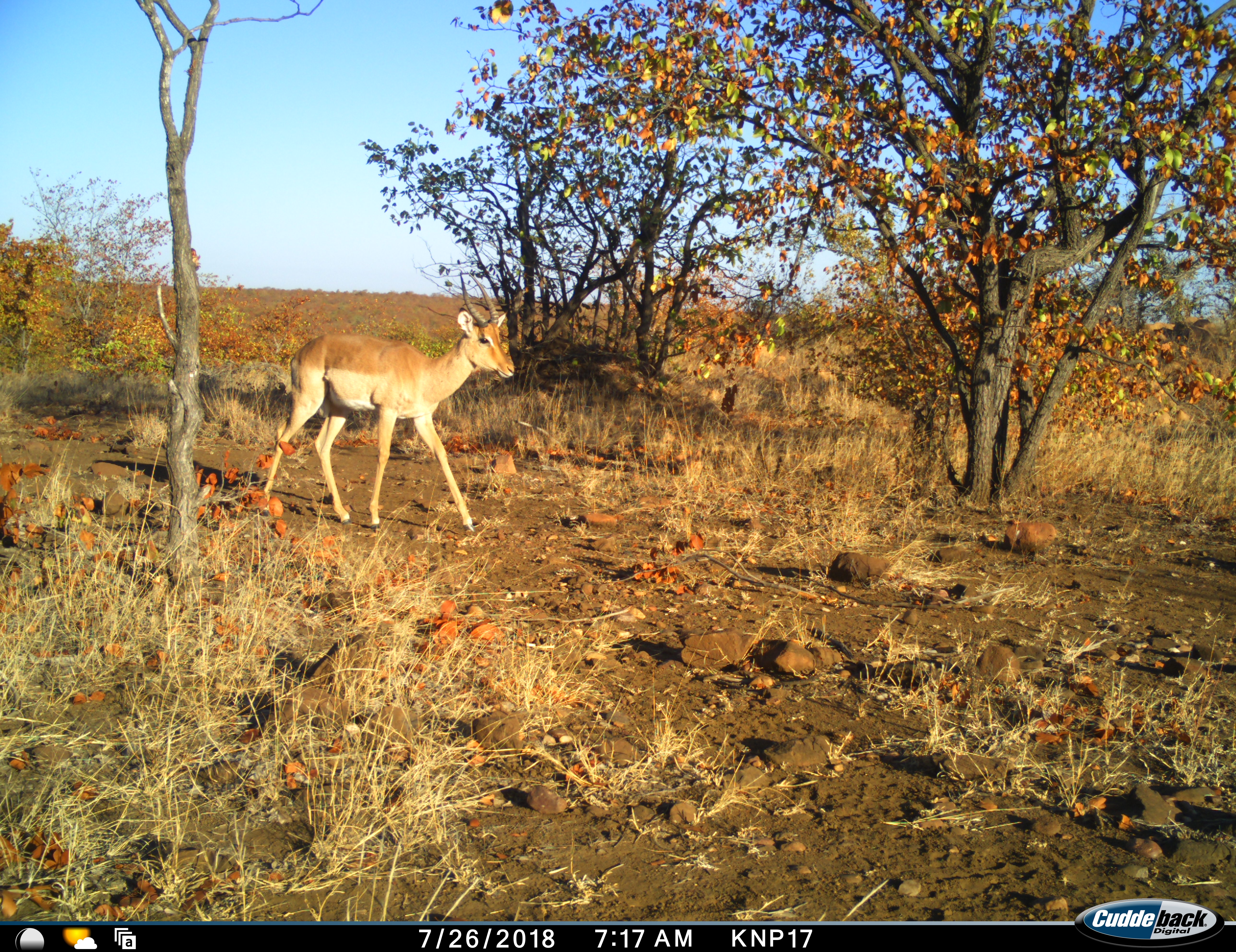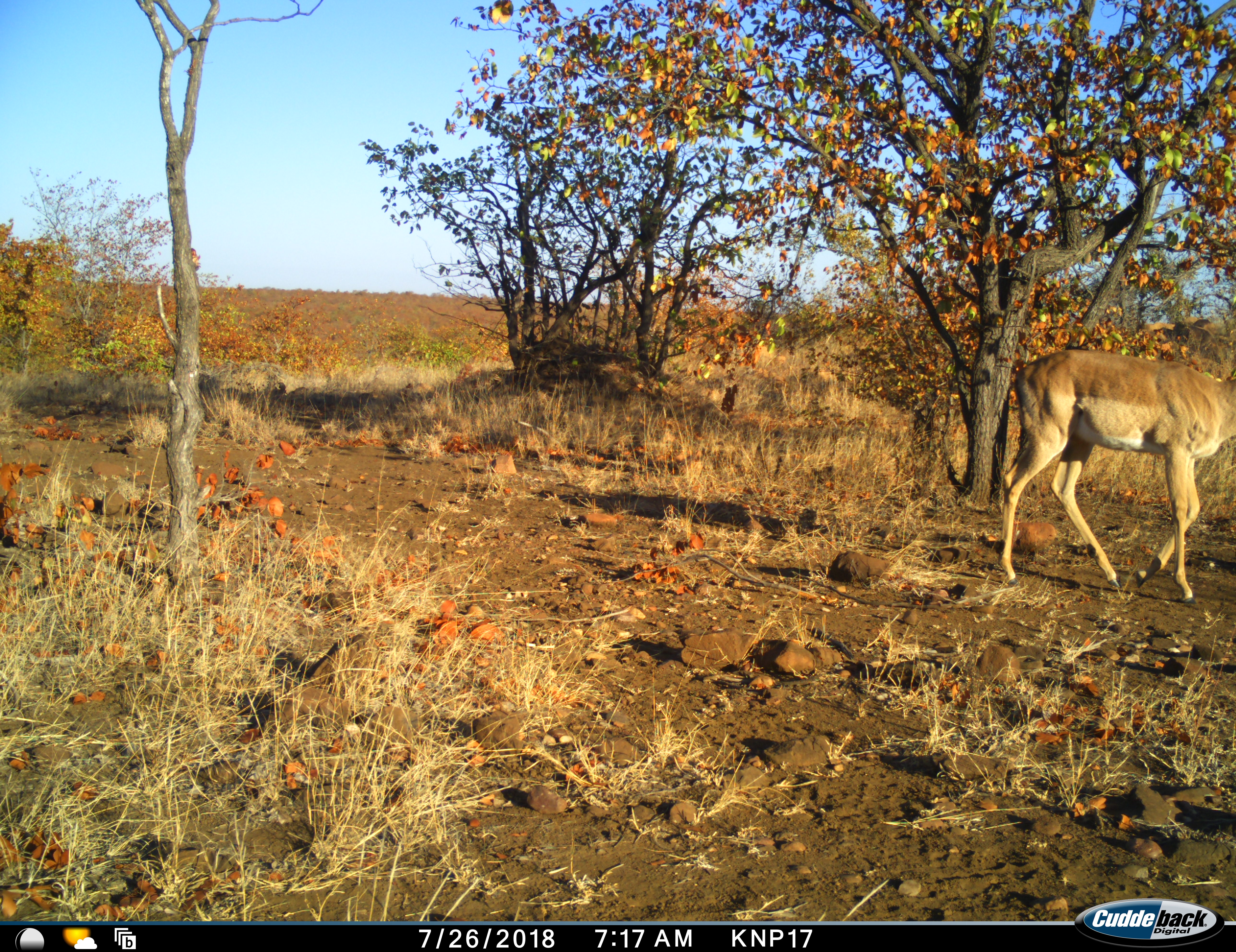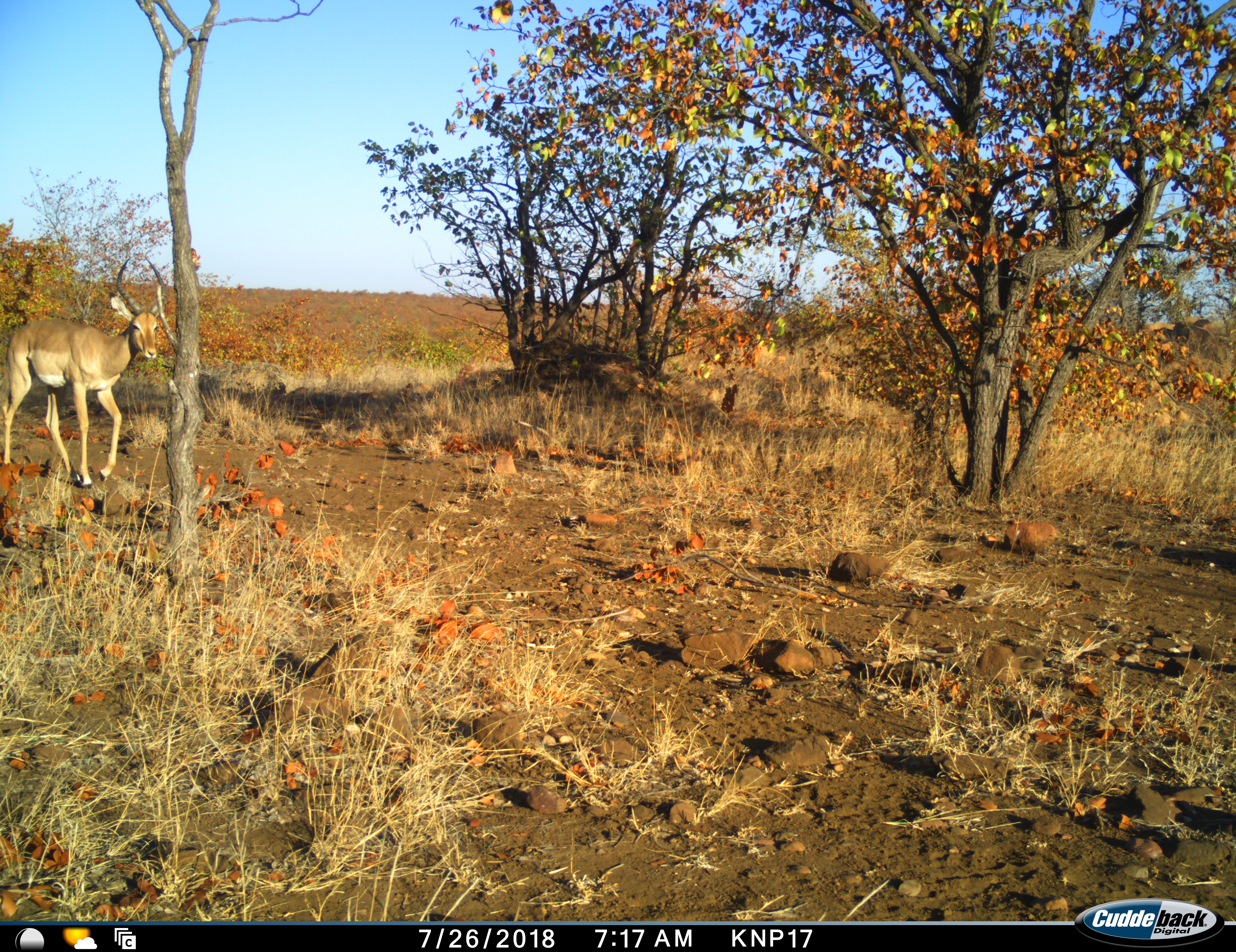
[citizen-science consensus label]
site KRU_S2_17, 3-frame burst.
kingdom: Animalia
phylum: Chordata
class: Mammalia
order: Artiodactyla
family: Bovidae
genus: Aepyceros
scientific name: Aepyceros melampus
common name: impala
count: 1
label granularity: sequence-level